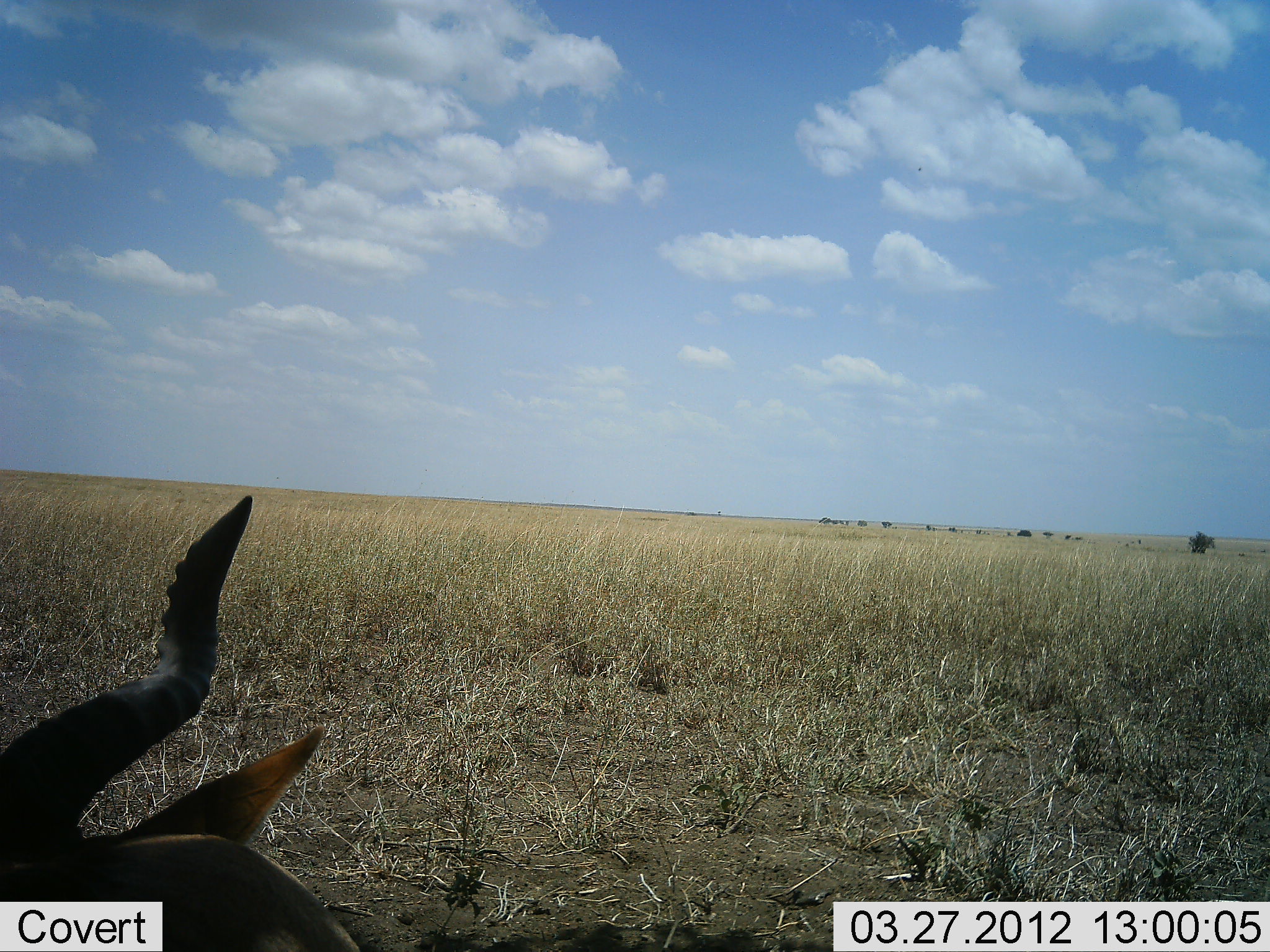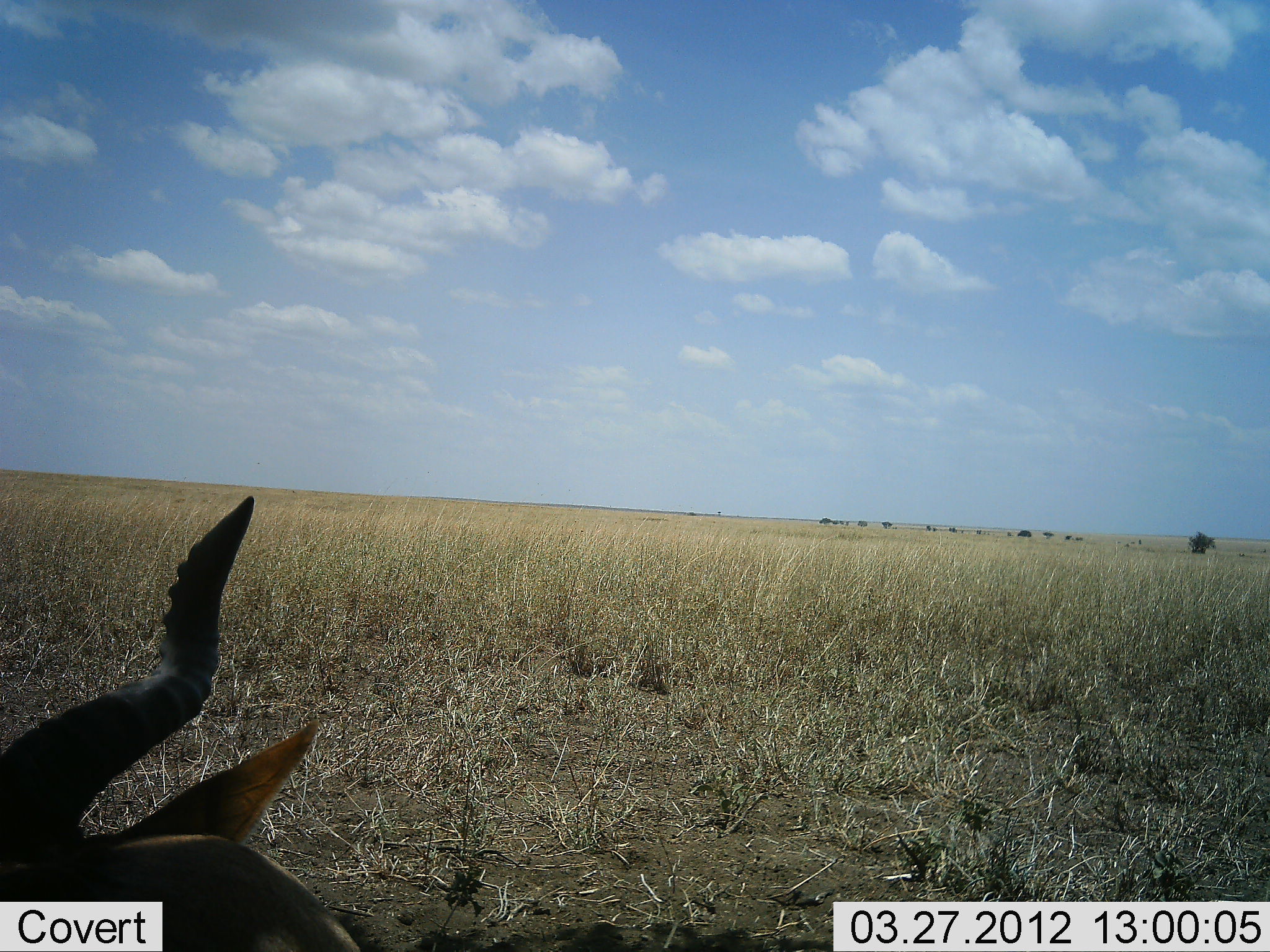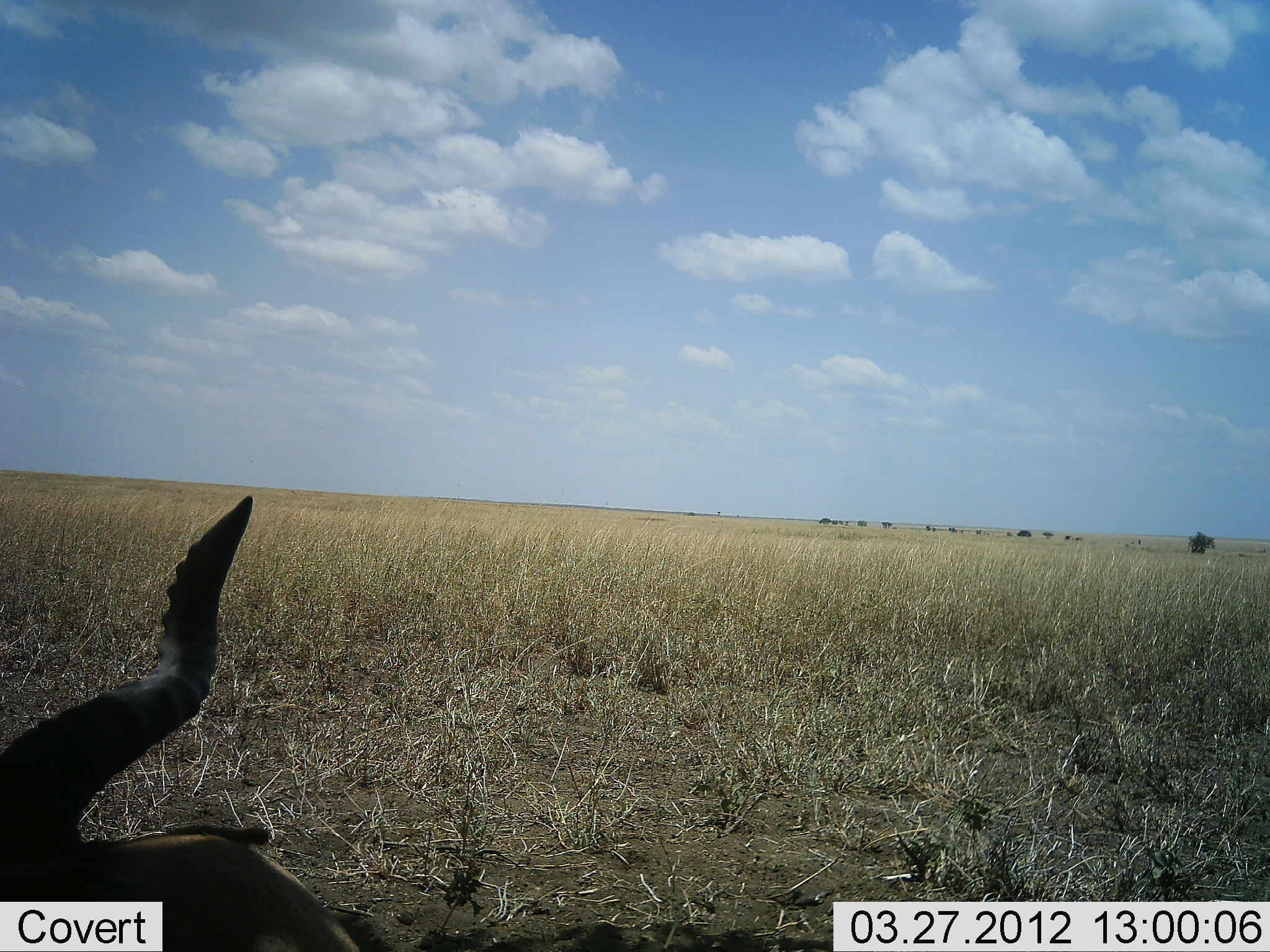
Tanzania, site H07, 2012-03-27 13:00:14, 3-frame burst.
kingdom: Animalia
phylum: Chordata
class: Mammalia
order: Artiodactyla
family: Bovidae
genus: Alcelaphus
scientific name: Alcelaphus buselaphus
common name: hartebeest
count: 1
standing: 17%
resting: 83%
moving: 0%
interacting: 0%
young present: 0%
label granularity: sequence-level